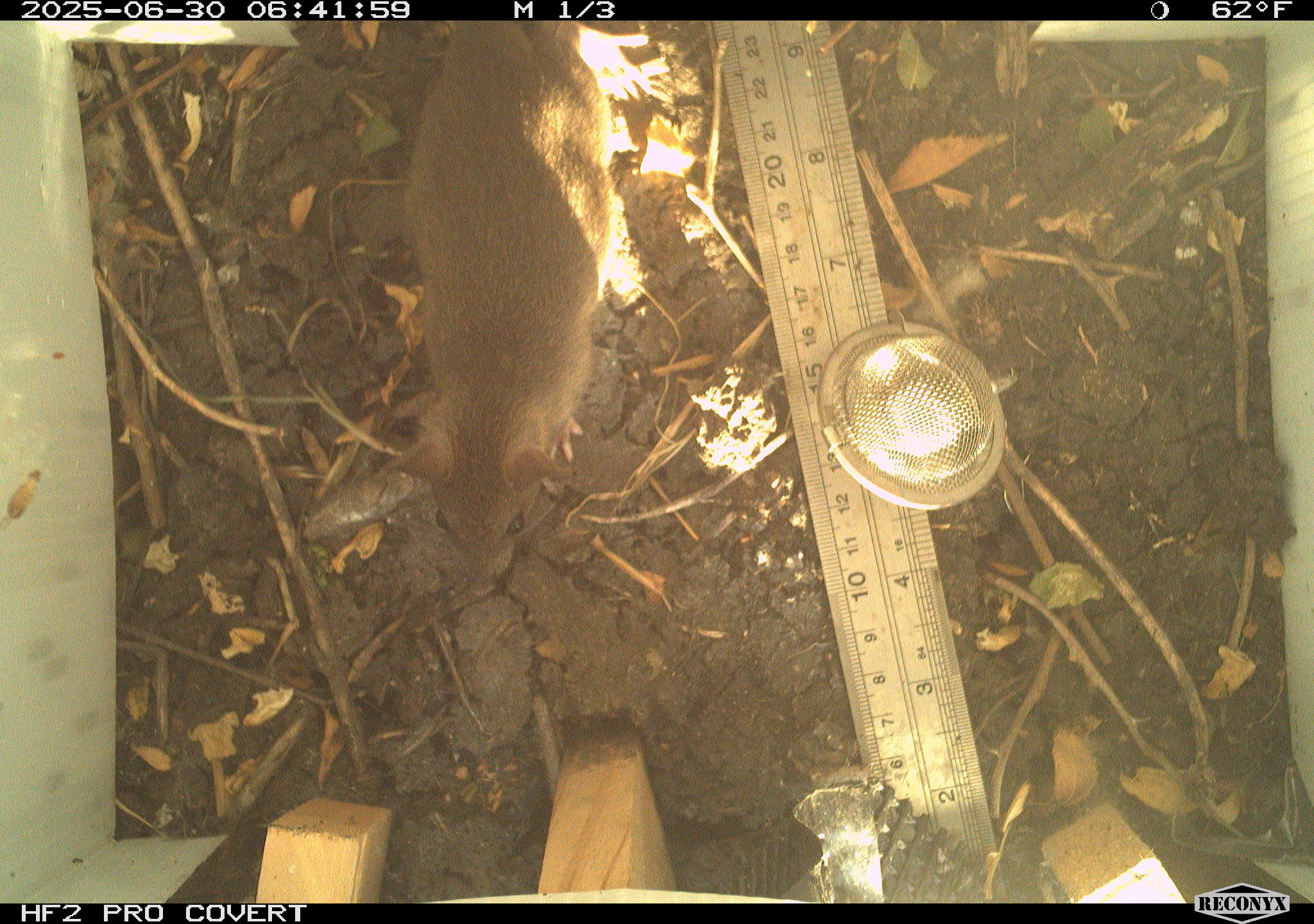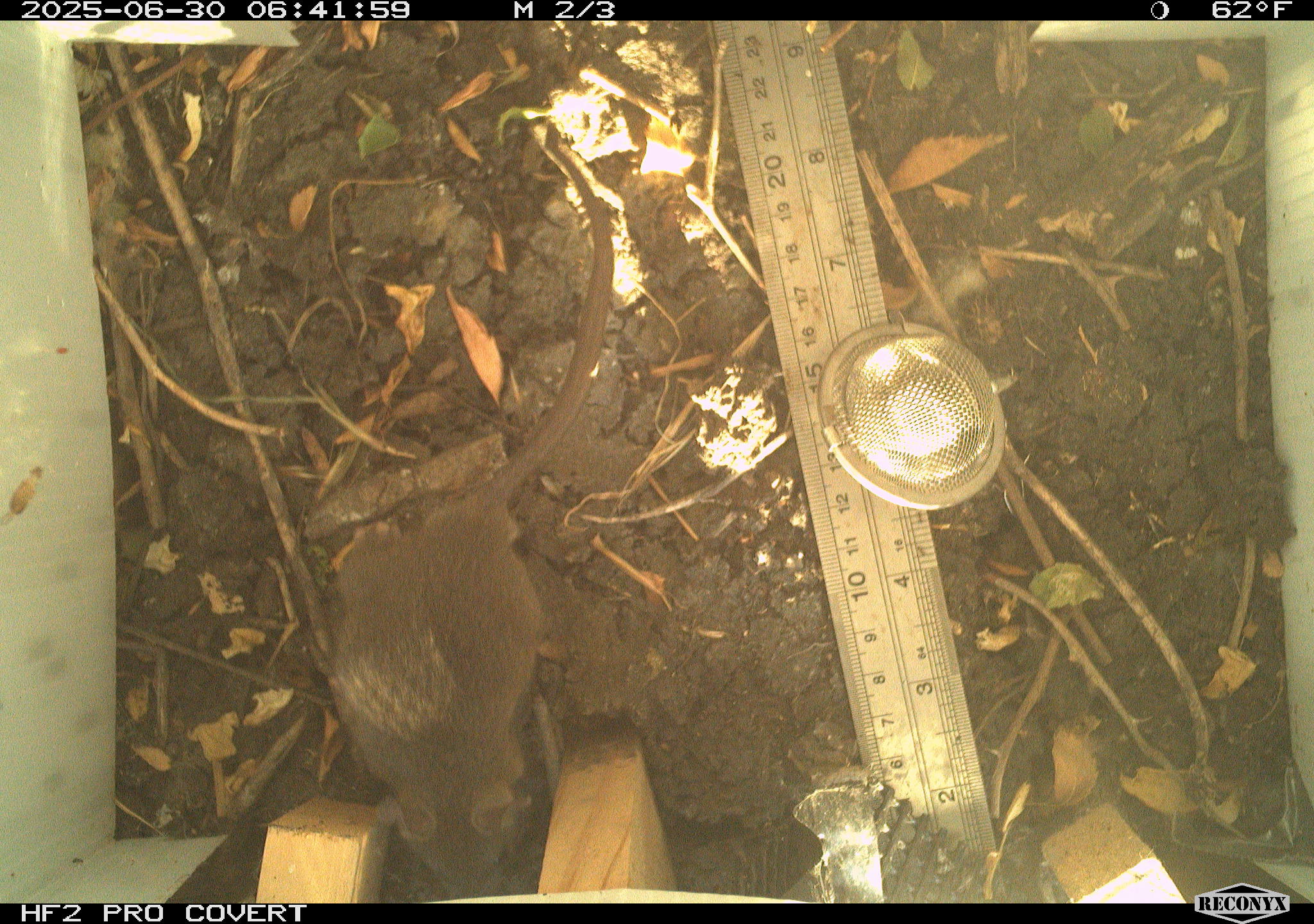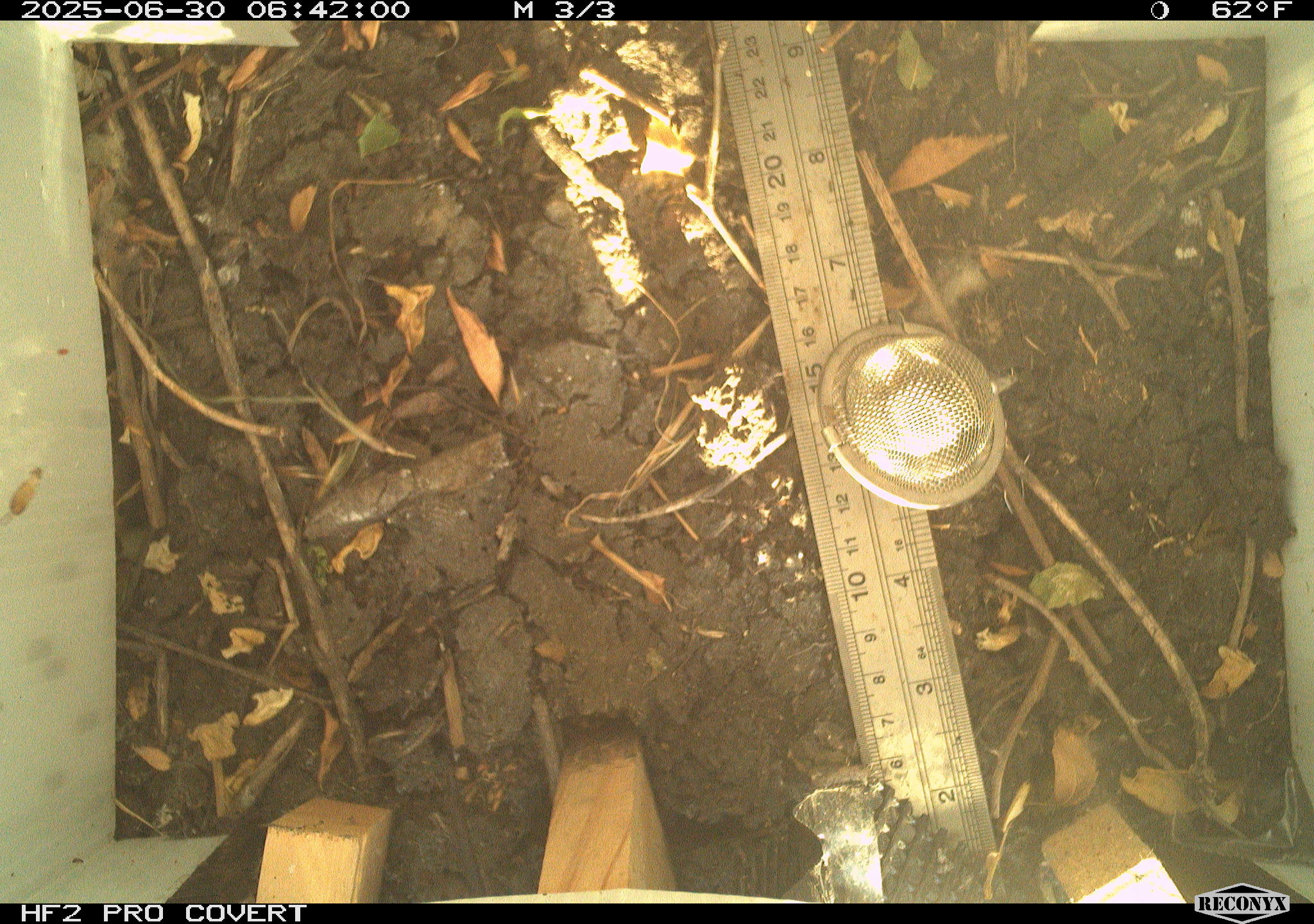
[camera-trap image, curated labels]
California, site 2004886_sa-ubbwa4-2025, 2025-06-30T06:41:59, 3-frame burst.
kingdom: Animalia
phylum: Chordata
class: Mammalia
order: Rodentia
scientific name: Rodentia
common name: rodent